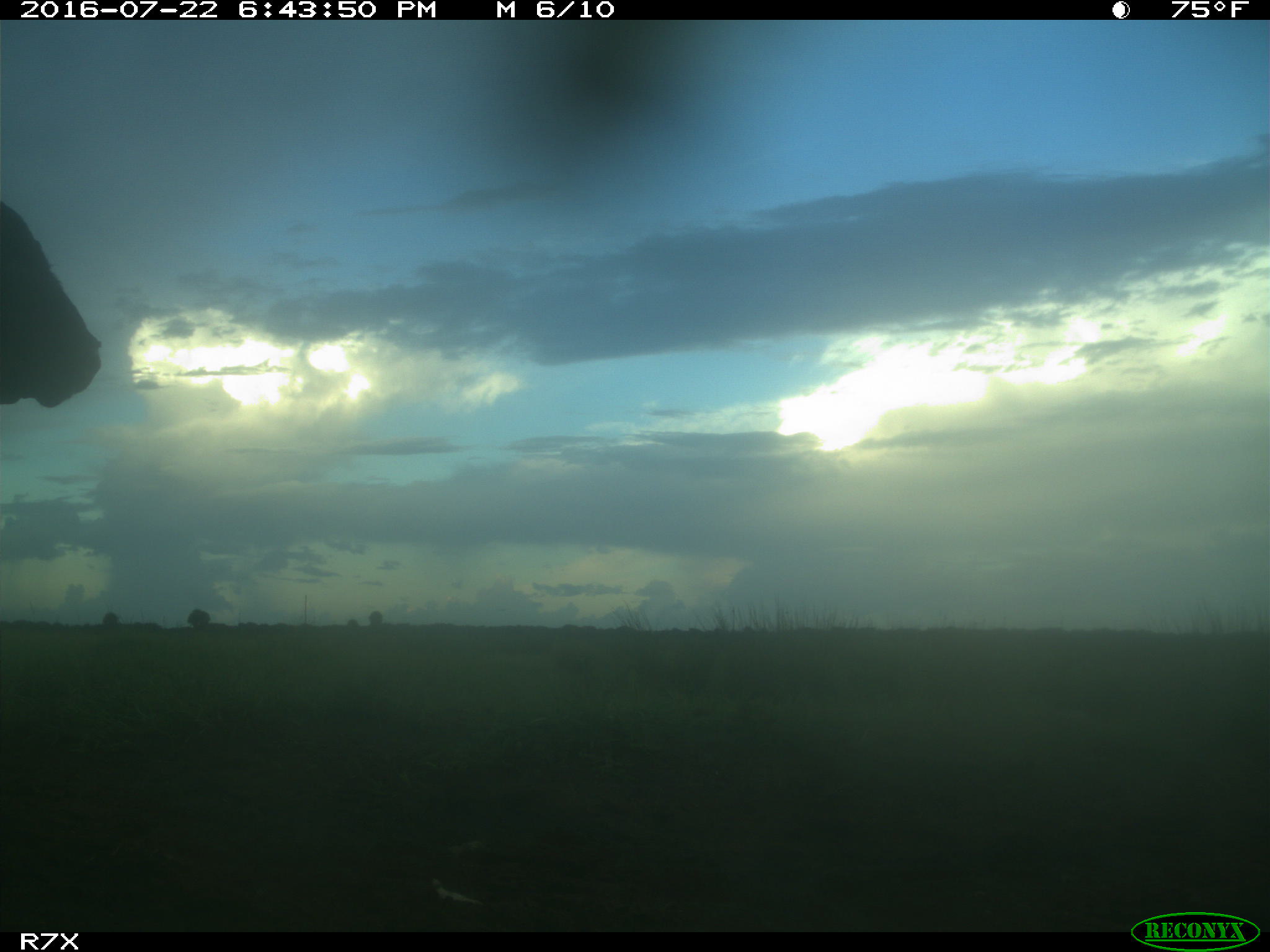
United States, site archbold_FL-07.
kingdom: Animalia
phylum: Chordata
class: Mammalia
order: Artiodactyla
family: Bovidae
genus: Bos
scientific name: Bos taurus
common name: domestic cow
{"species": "Bos taurus (domestic cow)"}